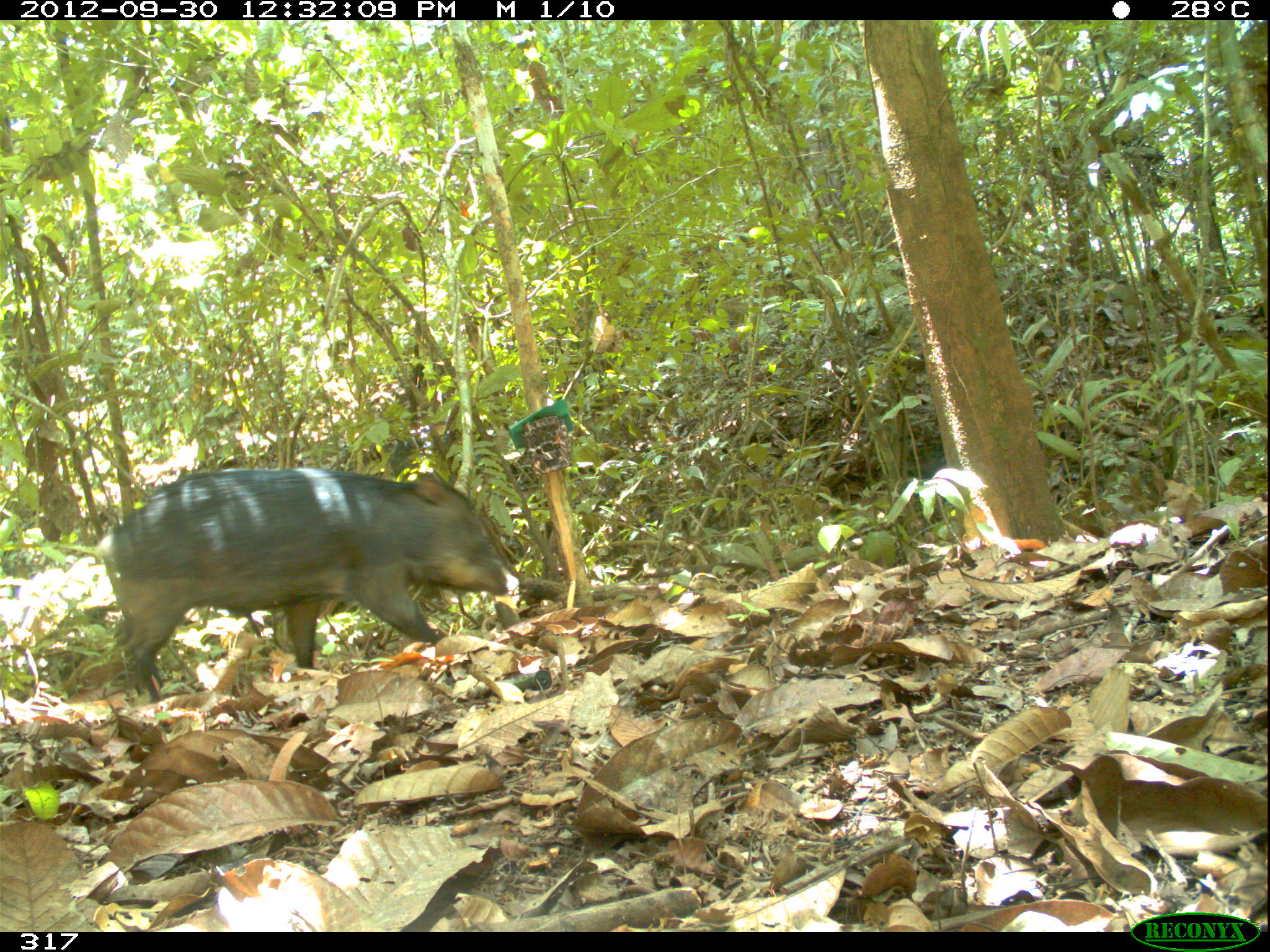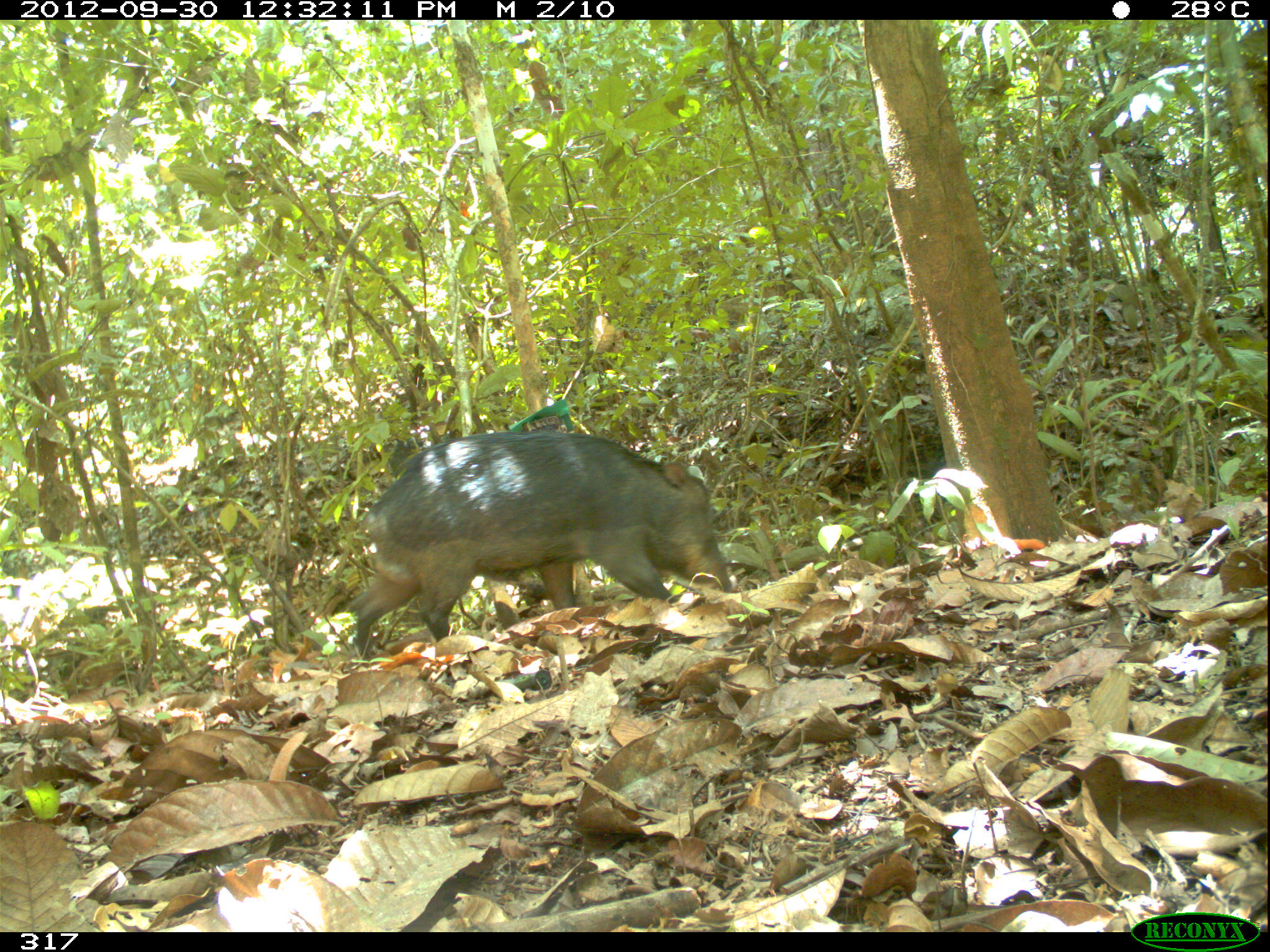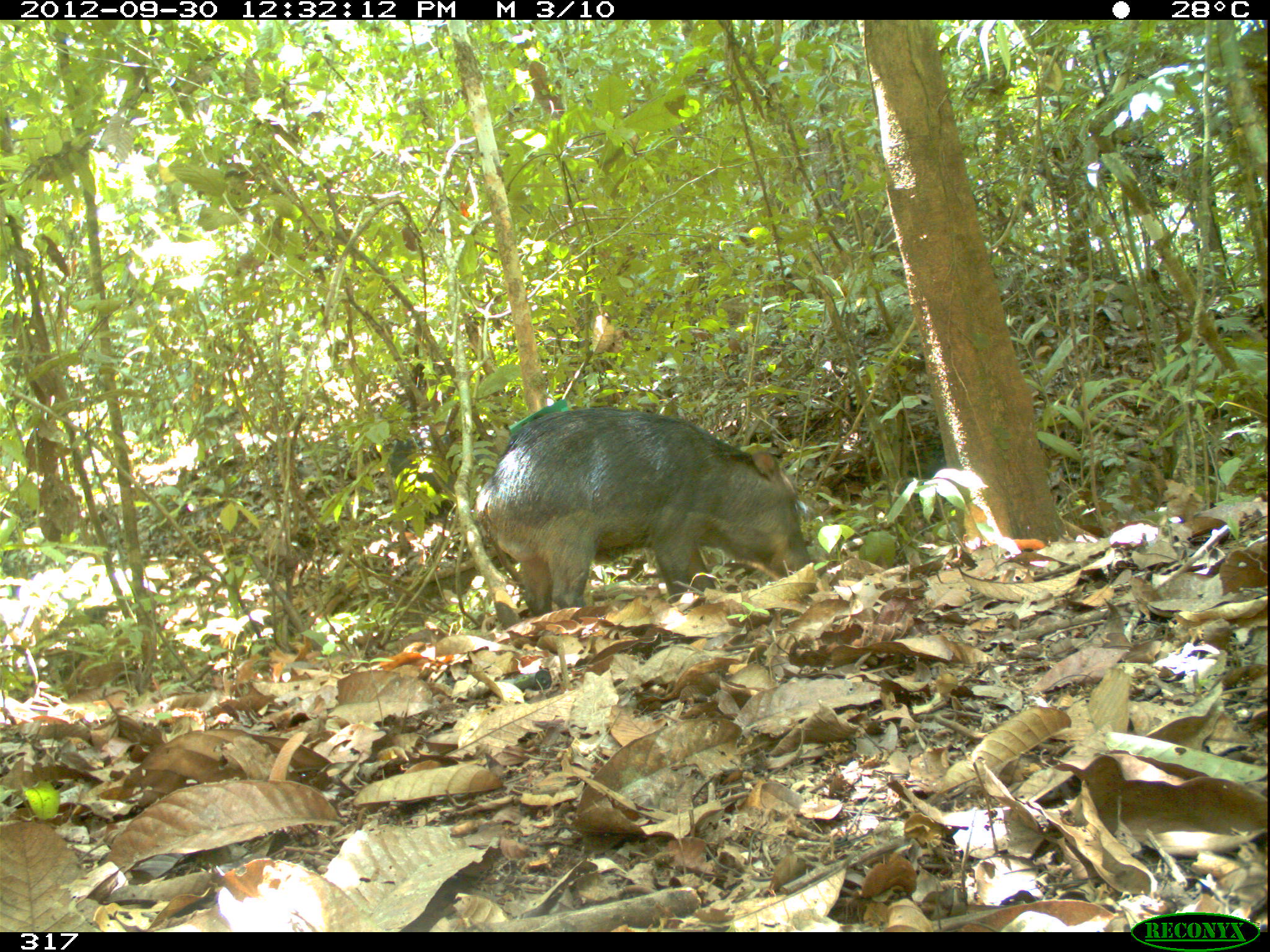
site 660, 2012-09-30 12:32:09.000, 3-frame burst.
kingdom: Animalia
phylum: Chordata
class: Mammalia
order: Artiodactyla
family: Tayassuidae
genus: Tayassu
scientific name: Tayassu pecari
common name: white-lipped peccary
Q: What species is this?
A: Tayassu pecari (white-lipped peccary).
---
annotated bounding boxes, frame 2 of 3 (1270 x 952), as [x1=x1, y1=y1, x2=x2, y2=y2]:
tayassu pecari: [x1=349, y1=427, x2=733, y2=662]